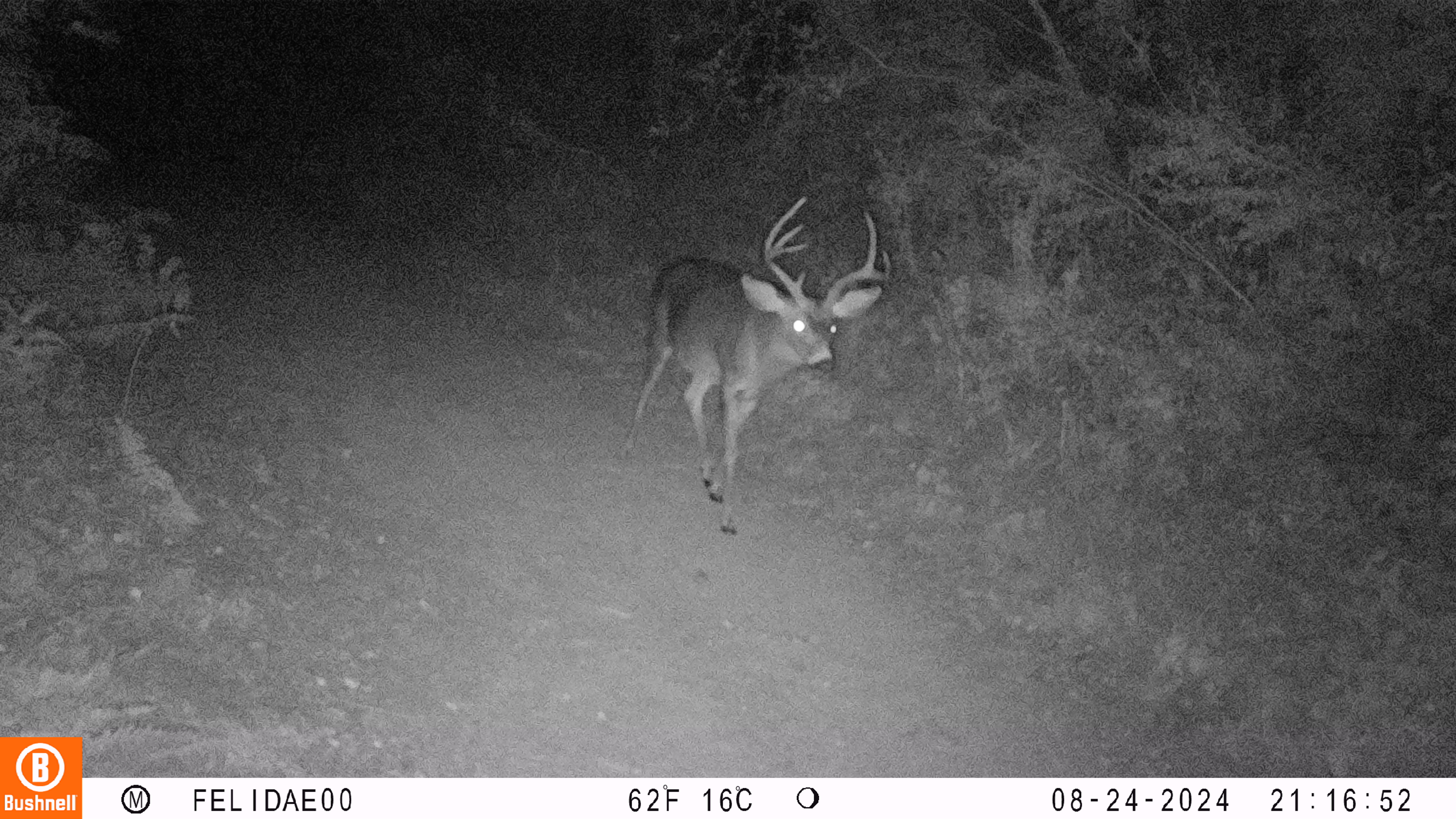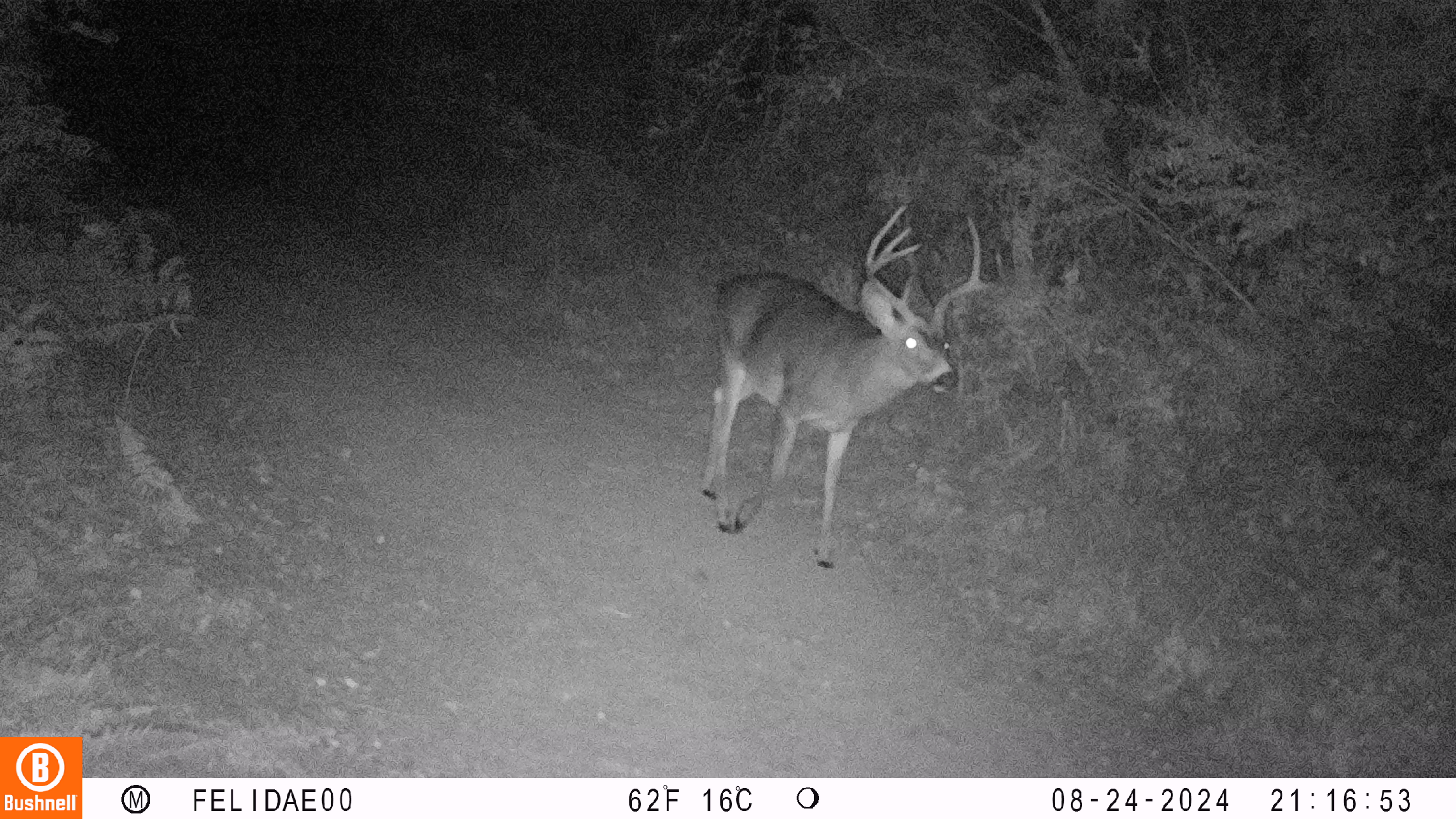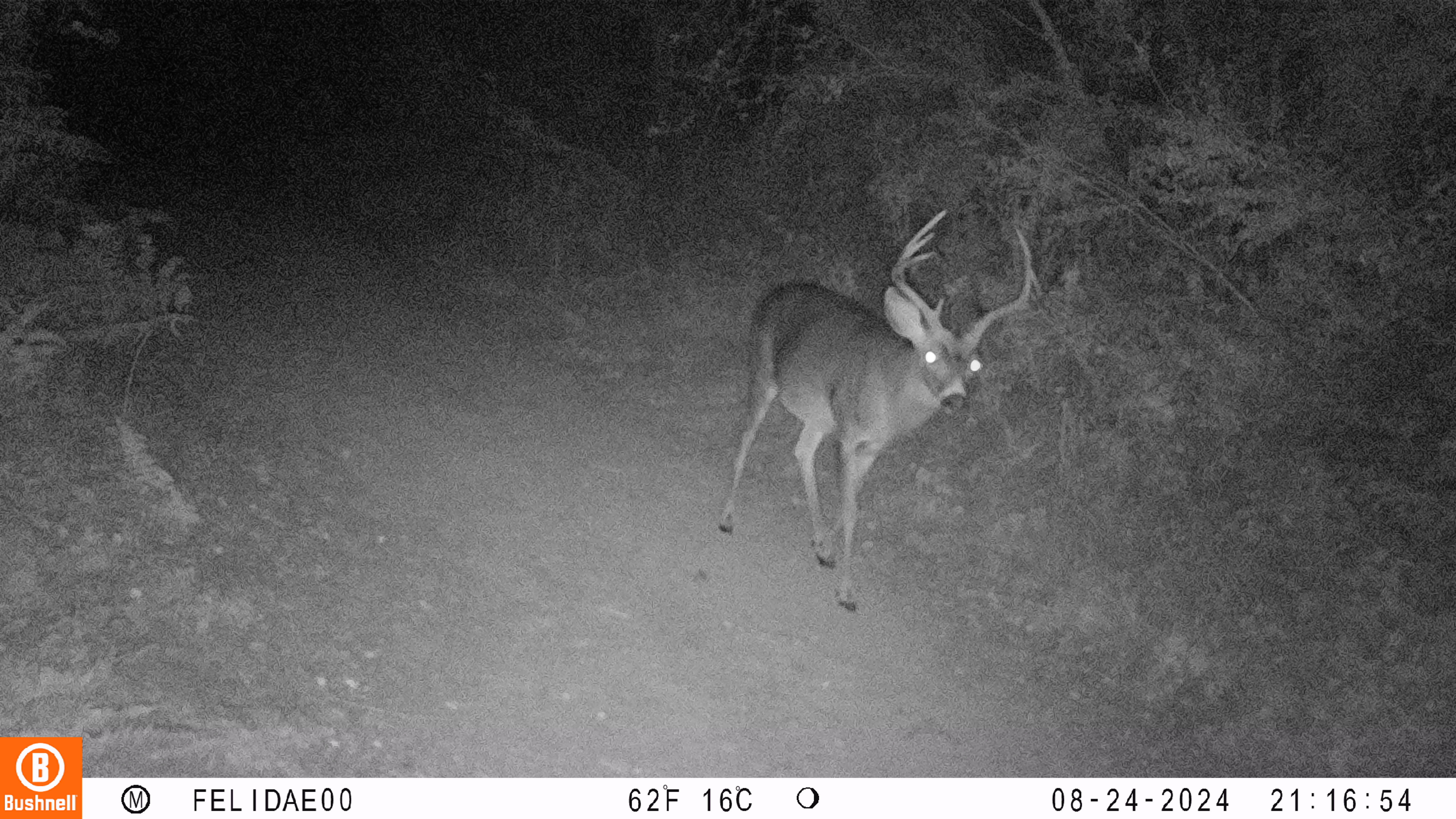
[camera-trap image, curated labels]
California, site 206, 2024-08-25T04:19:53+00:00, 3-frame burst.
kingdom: Animalia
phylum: Chordata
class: Mammalia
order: Artiodactyla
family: Cervidae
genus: Odocoileus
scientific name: Odocoileus hemionus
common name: mule deer